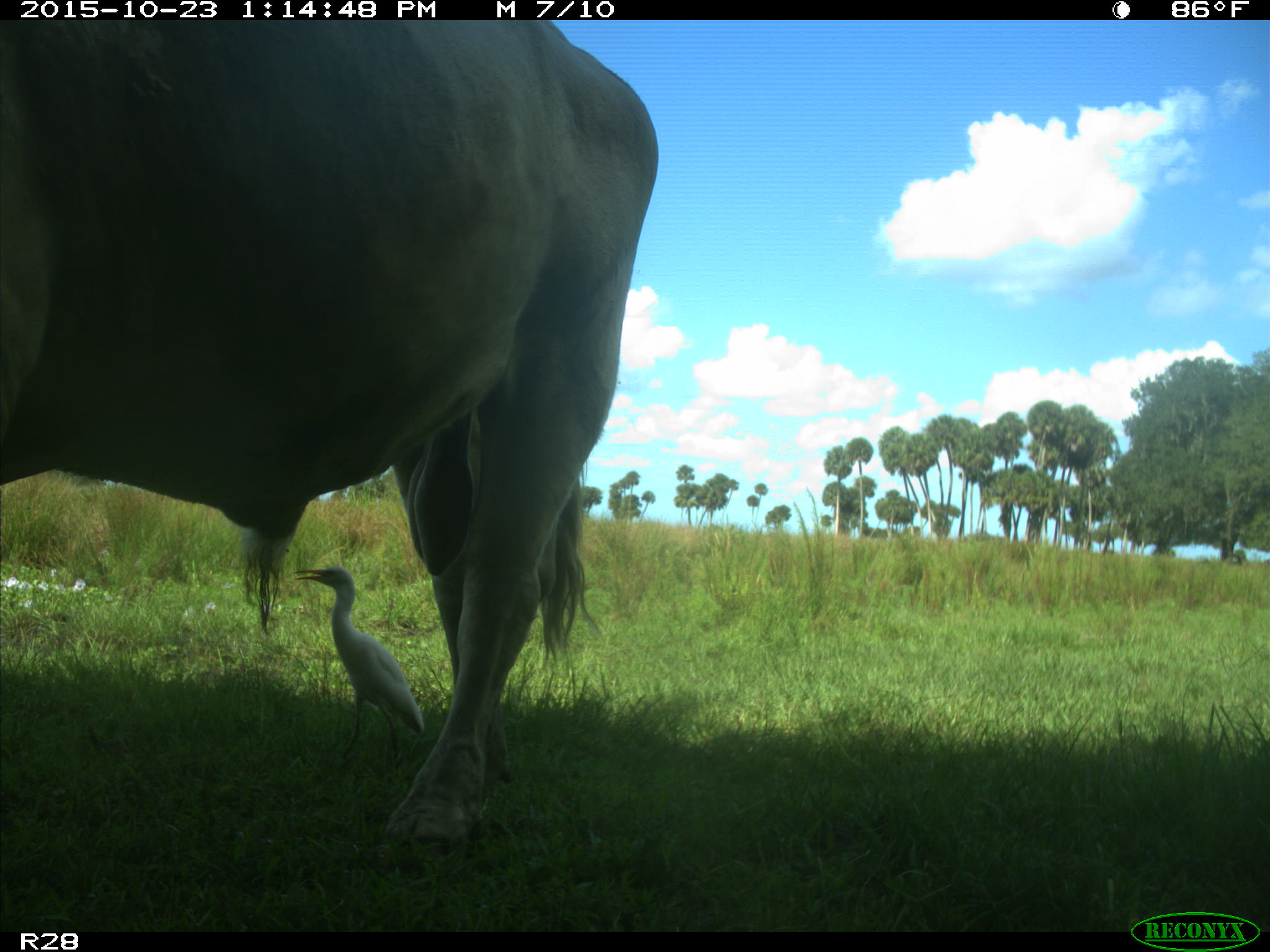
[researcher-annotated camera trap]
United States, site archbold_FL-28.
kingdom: Animalia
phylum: Chordata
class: Mammalia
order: Artiodactyla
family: Bovidae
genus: Bos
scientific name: Bos taurus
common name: domestic cow